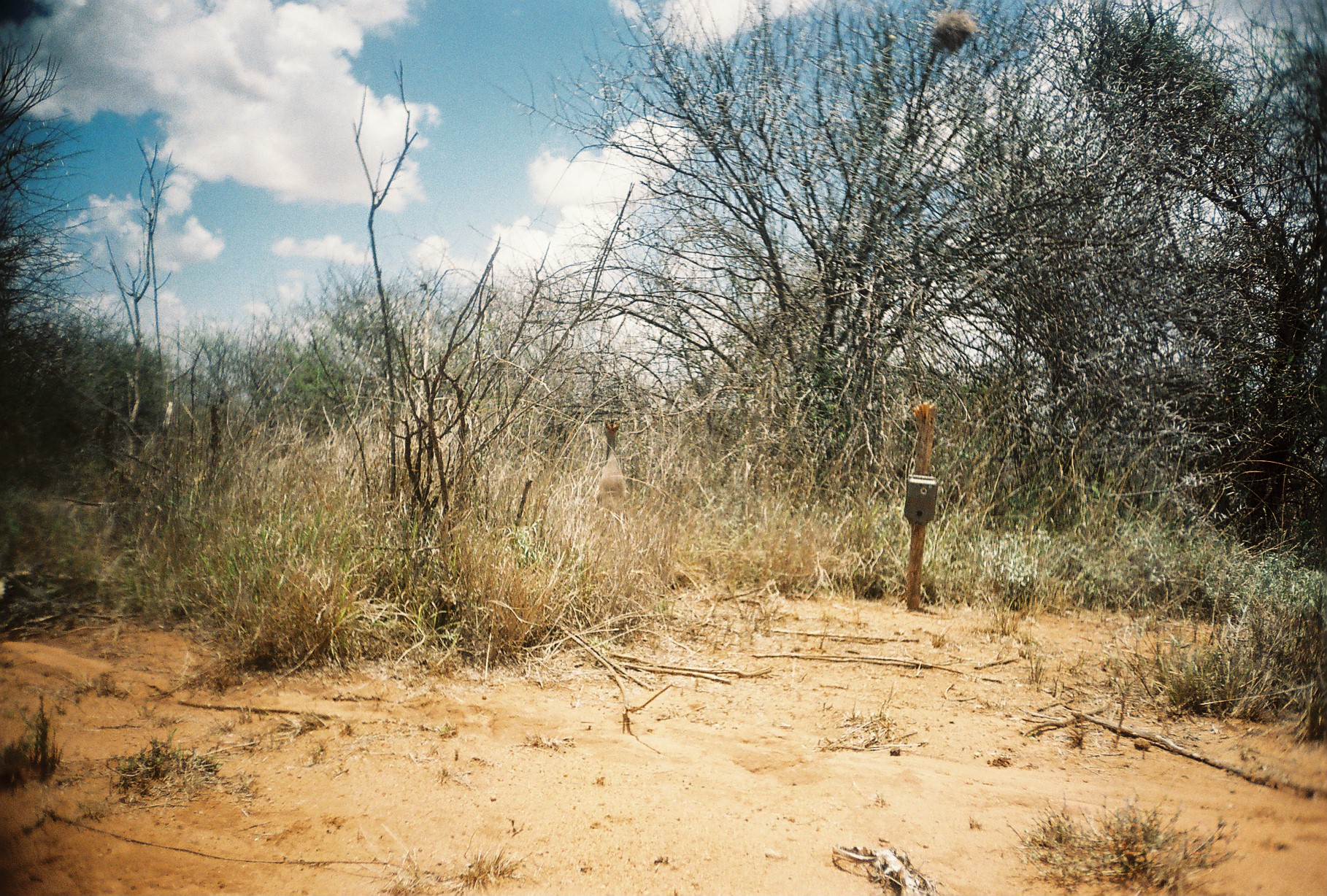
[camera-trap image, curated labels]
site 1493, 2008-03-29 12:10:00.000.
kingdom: Animalia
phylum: Chordata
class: Mammalia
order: Artiodactyla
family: Bovidae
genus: Madoqua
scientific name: Madoqua guentheri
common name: günther's dik-dik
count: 1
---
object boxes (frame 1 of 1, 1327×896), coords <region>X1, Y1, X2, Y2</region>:
madoqua guentheri: <region>597, 418, 627, 511</region>